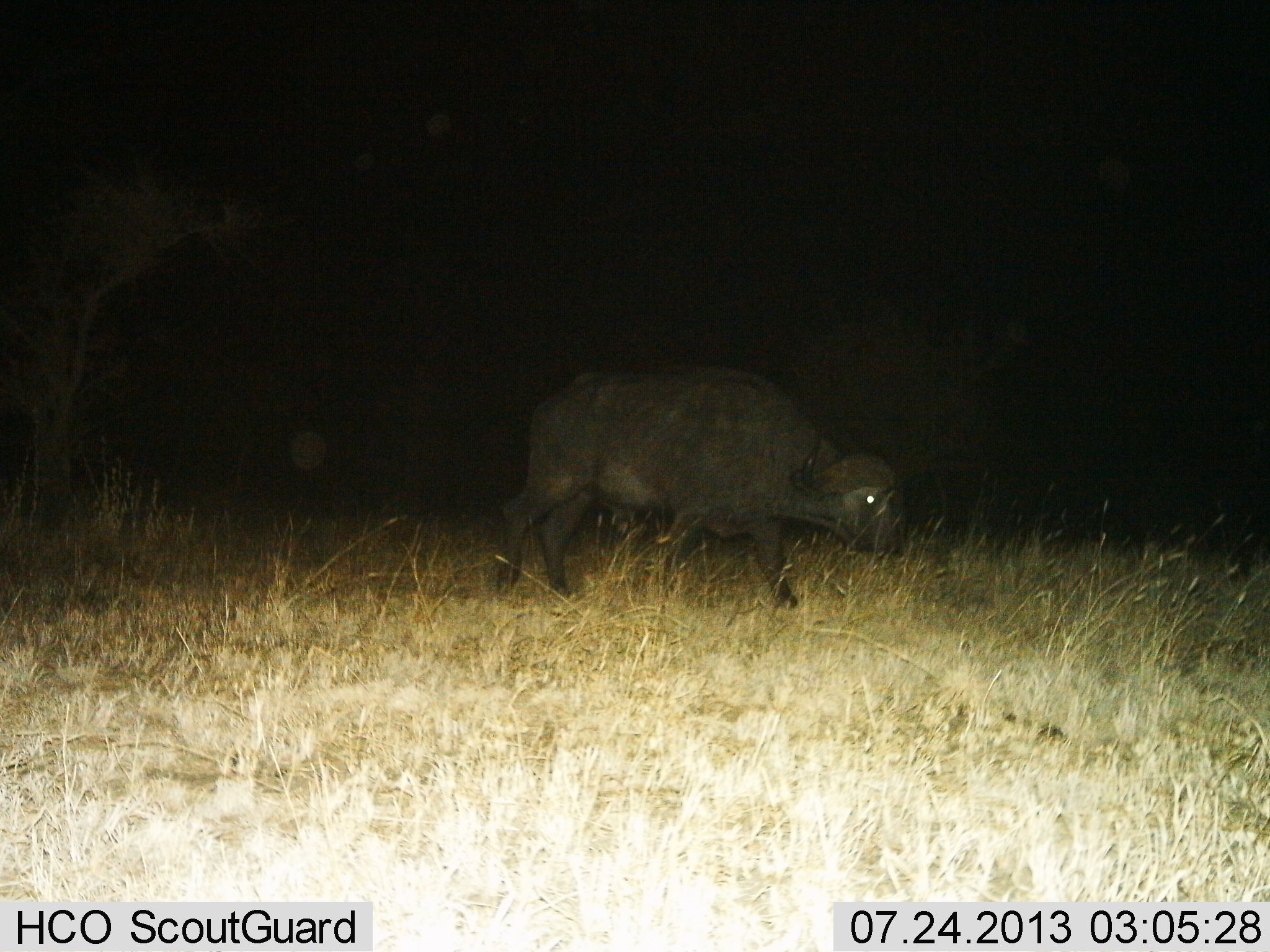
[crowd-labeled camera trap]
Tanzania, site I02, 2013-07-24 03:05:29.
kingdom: Animalia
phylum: Chordata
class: Mammalia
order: Artiodactyla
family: Bovidae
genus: Syncerus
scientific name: Syncerus caffer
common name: cape buffalo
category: buffalo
Buffalo (cape buffalo) (Syncerus caffer), count 1. Behavior (volunteer vote fractions): standing 10%, resting 3%, moving 79%, interacting 0%. Young present (vote fraction): 0%. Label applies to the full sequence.